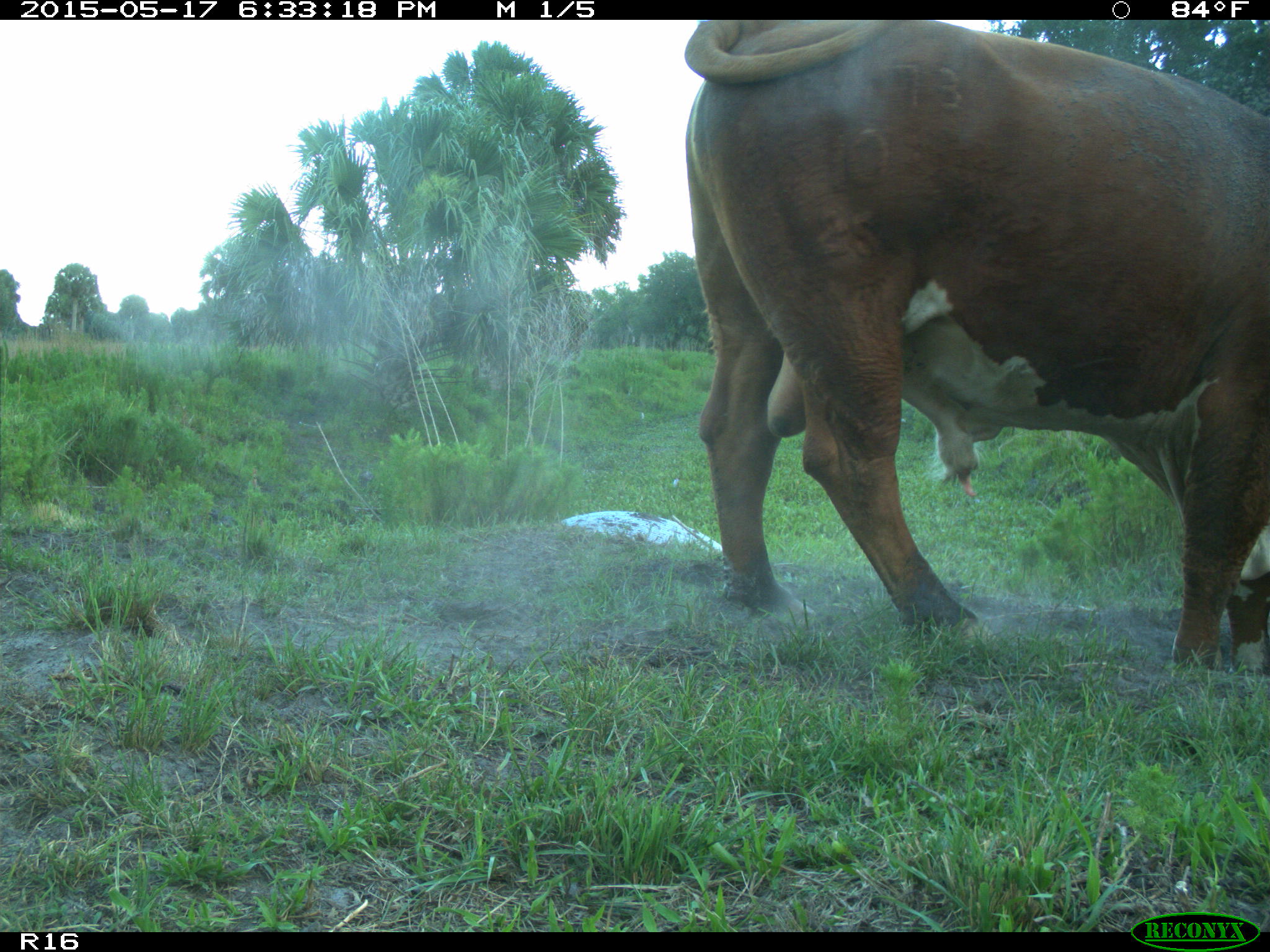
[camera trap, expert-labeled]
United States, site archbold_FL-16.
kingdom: Animalia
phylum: Chordata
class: Mammalia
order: Artiodactyla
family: Bovidae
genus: Bos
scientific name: Bos taurus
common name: domestic cow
Bos taurus (domestic cow).